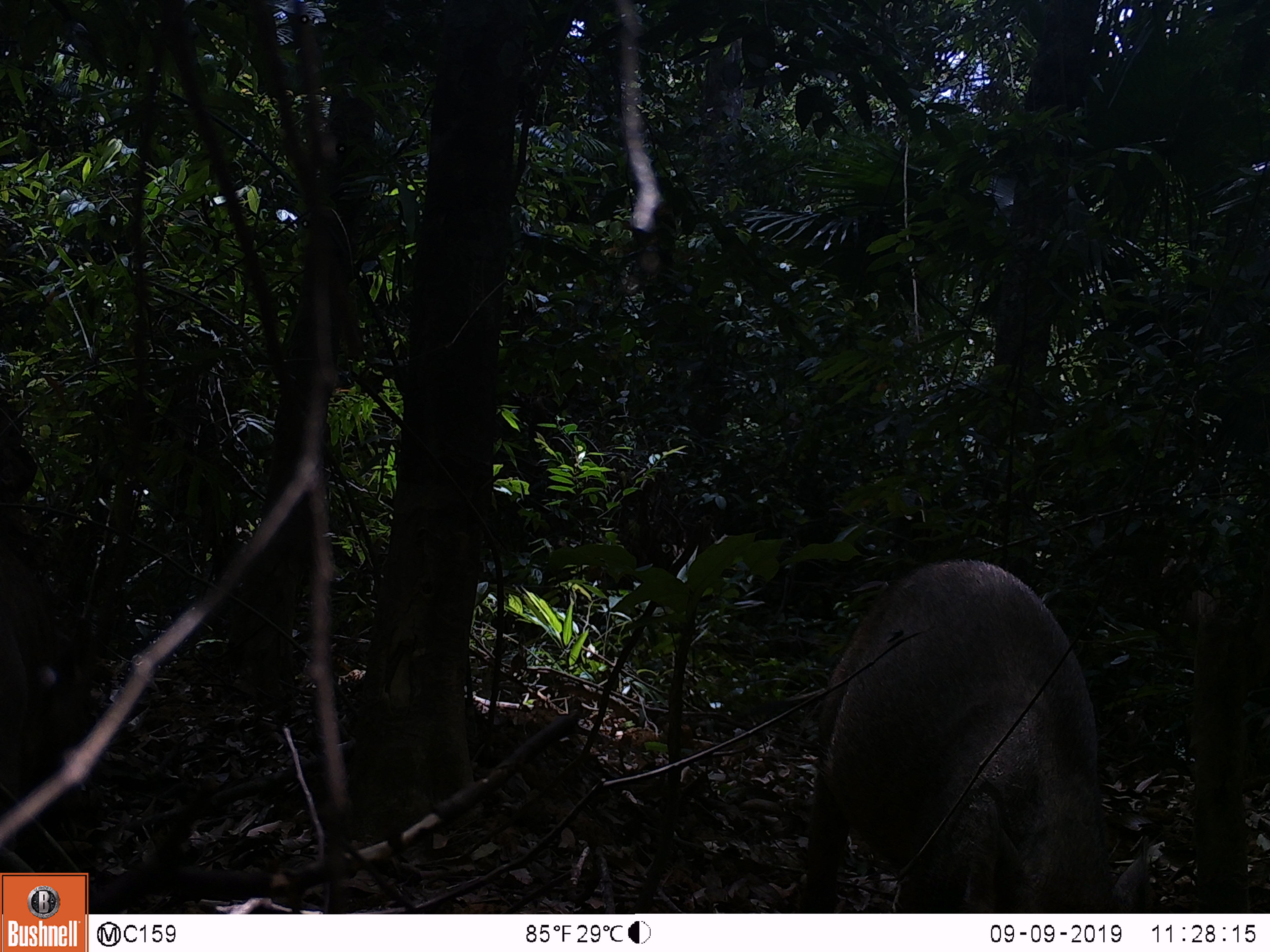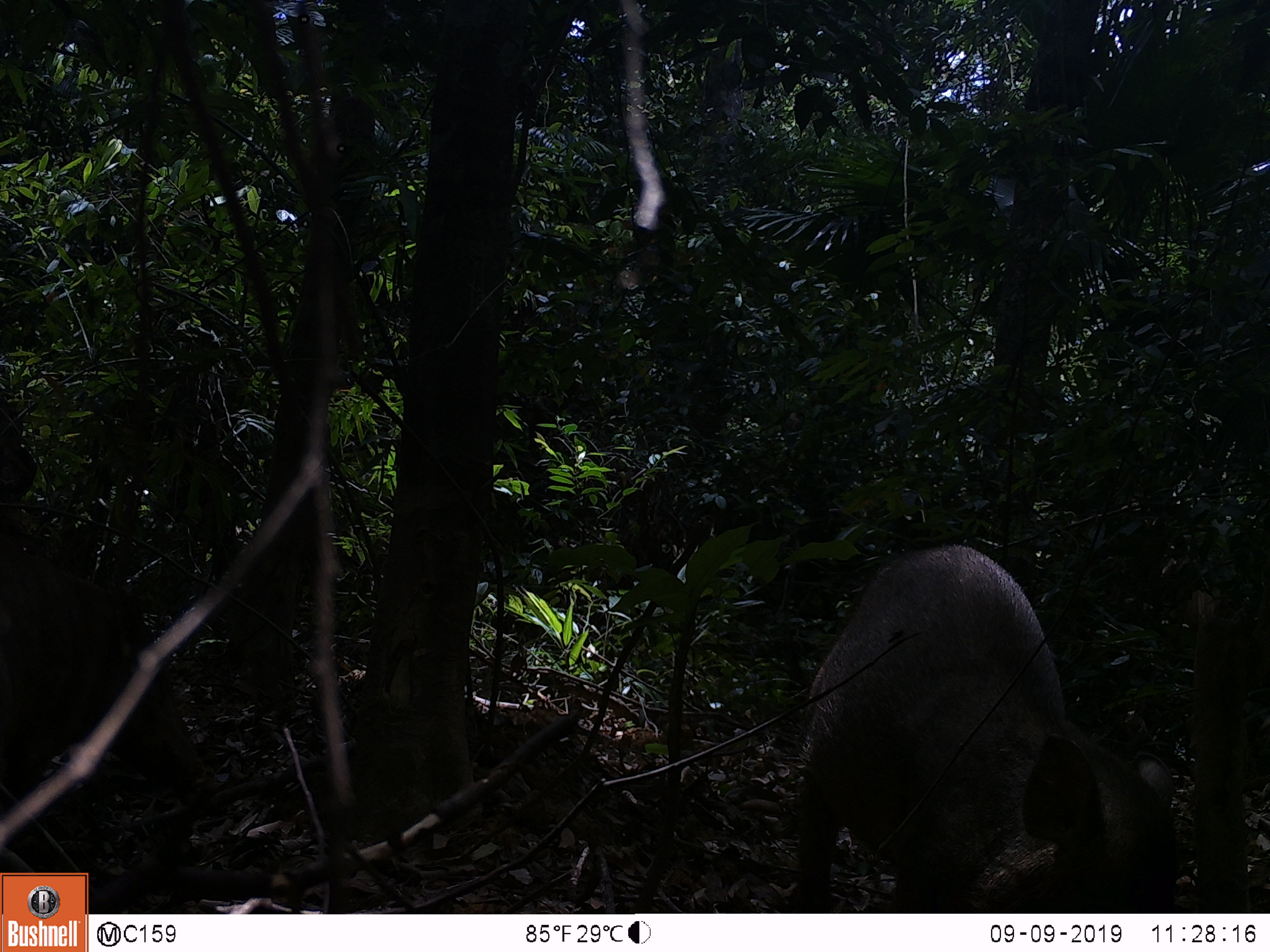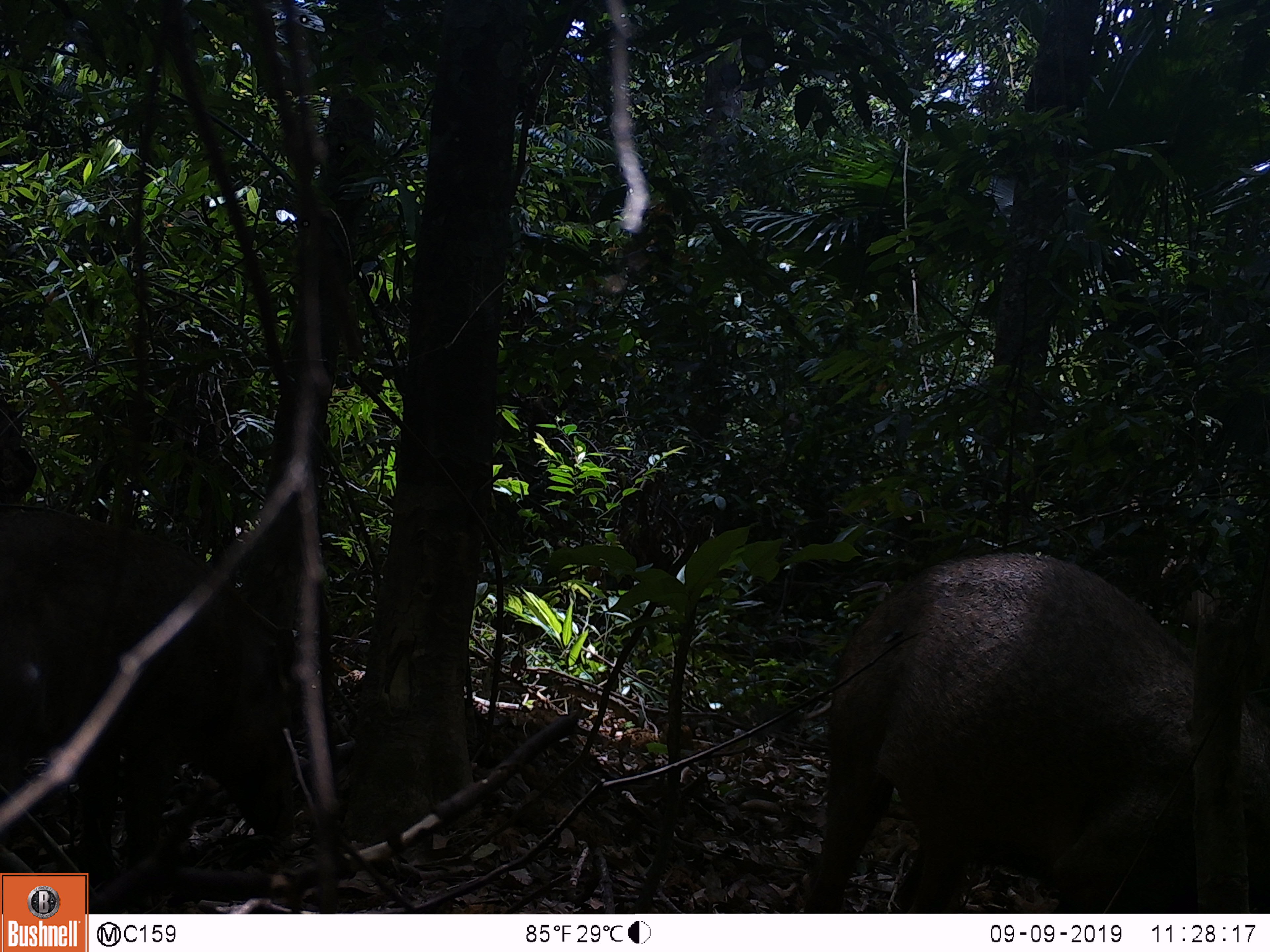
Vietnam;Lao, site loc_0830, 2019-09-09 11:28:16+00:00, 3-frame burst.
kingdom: Animalia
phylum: Chordata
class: Mammalia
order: Artiodactyla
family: Suidae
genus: Sus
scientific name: Sus scrofa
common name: eurasian wild pig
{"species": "eurasian wild pig (Sus scrofa)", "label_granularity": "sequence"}